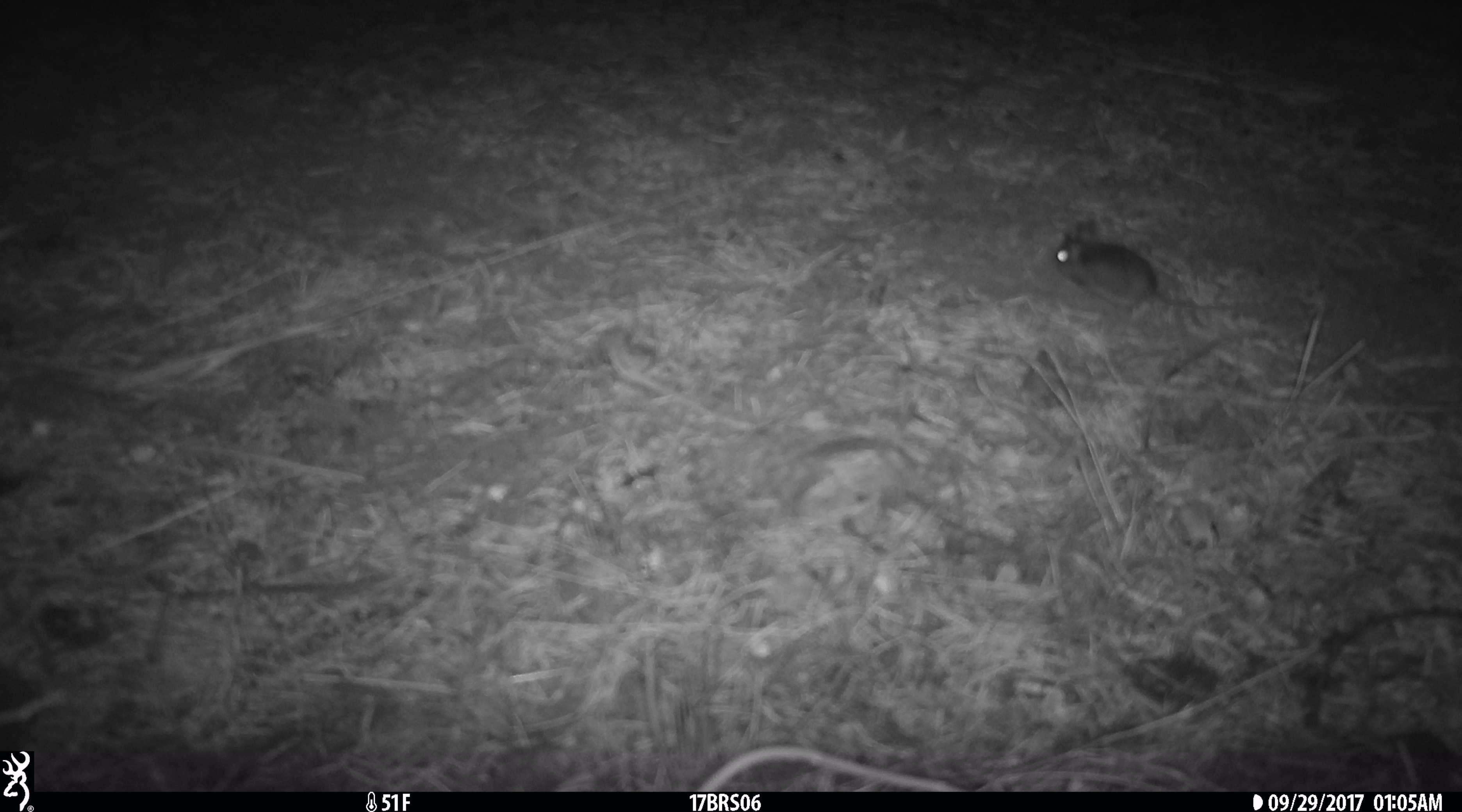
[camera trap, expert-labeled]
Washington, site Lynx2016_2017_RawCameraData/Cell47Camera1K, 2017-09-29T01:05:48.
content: unidentified animal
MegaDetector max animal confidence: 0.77